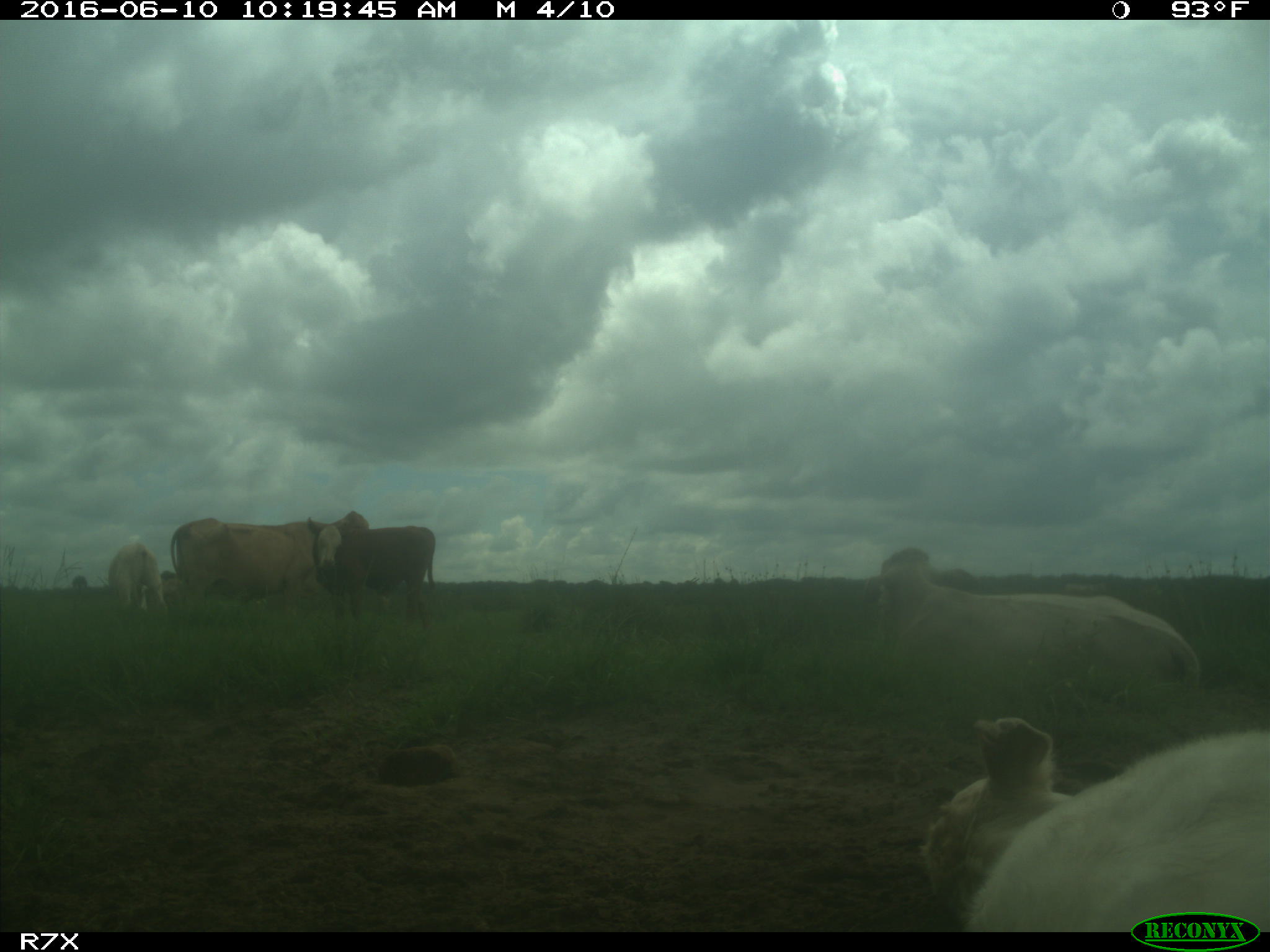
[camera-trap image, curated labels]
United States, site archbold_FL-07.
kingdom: Animalia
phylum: Chordata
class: Mammalia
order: Artiodactyla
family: Bovidae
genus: Bos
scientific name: Bos taurus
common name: domestic cow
Bos taurus (domestic cow).